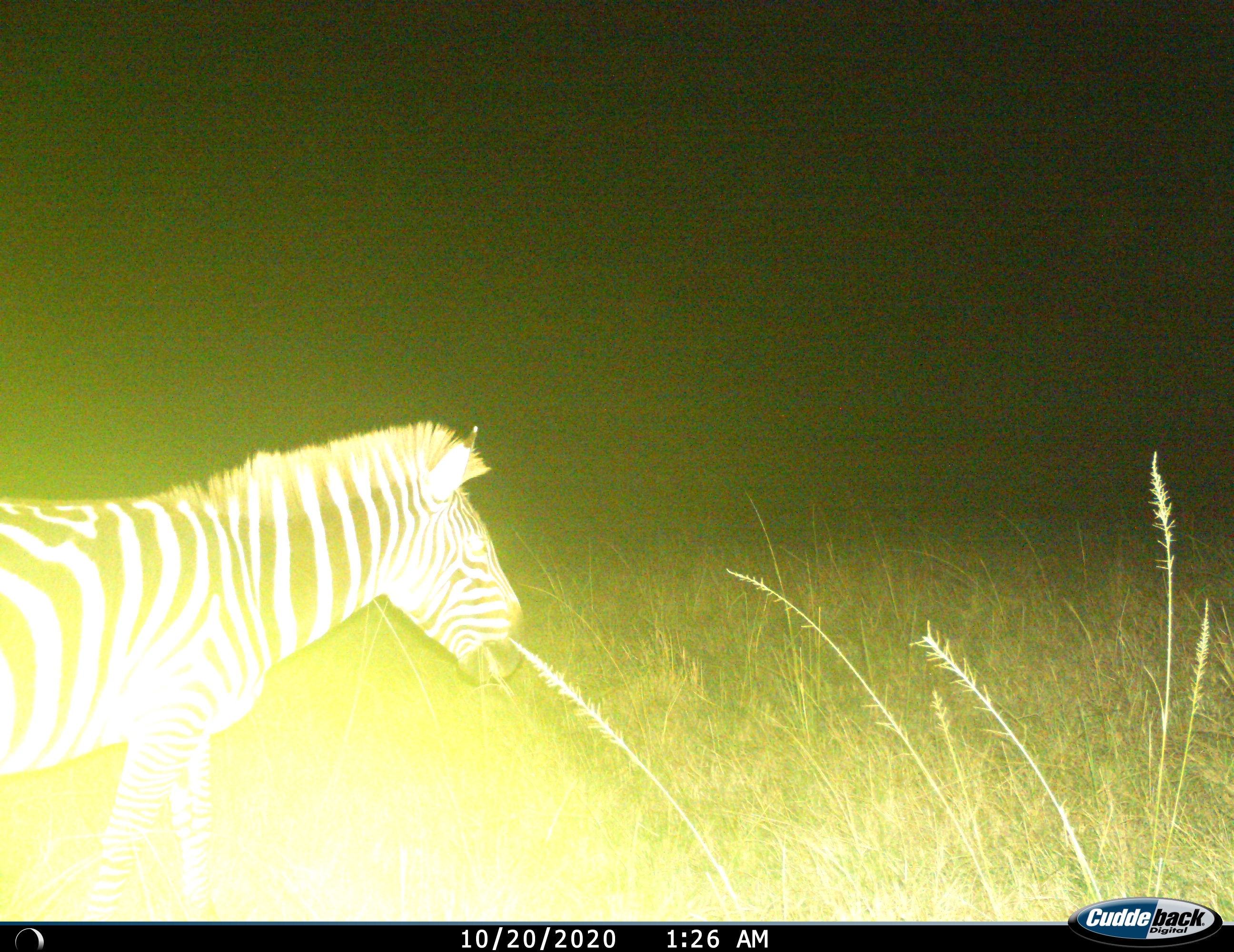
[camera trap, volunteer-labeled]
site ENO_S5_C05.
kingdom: Animalia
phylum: Chordata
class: Mammalia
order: Perissodactyla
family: Equidae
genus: Equus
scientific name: Equus quagga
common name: plains zebra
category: zebraplains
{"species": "zebraplains (plains zebra) (Equus quagga)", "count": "1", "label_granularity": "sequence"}